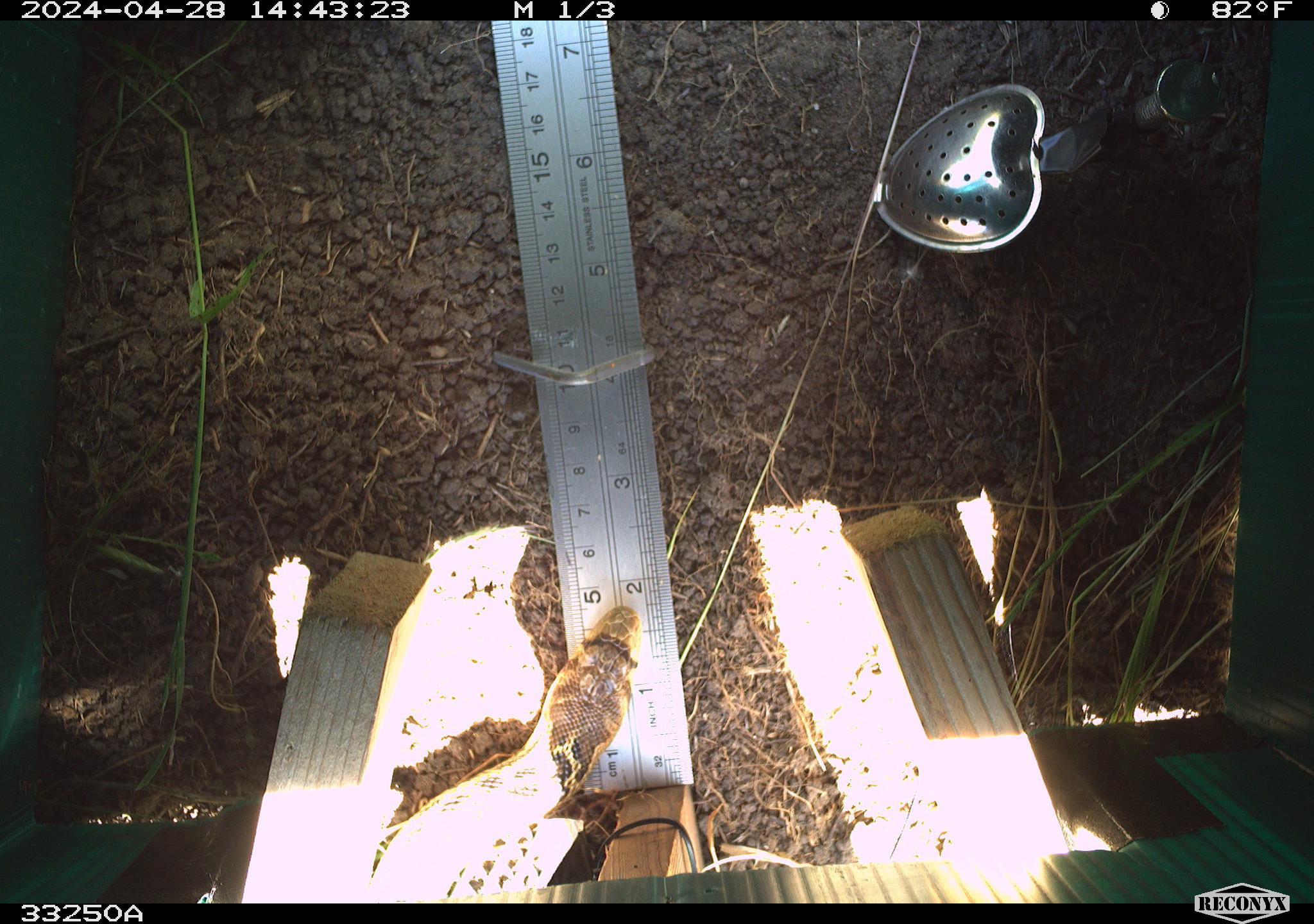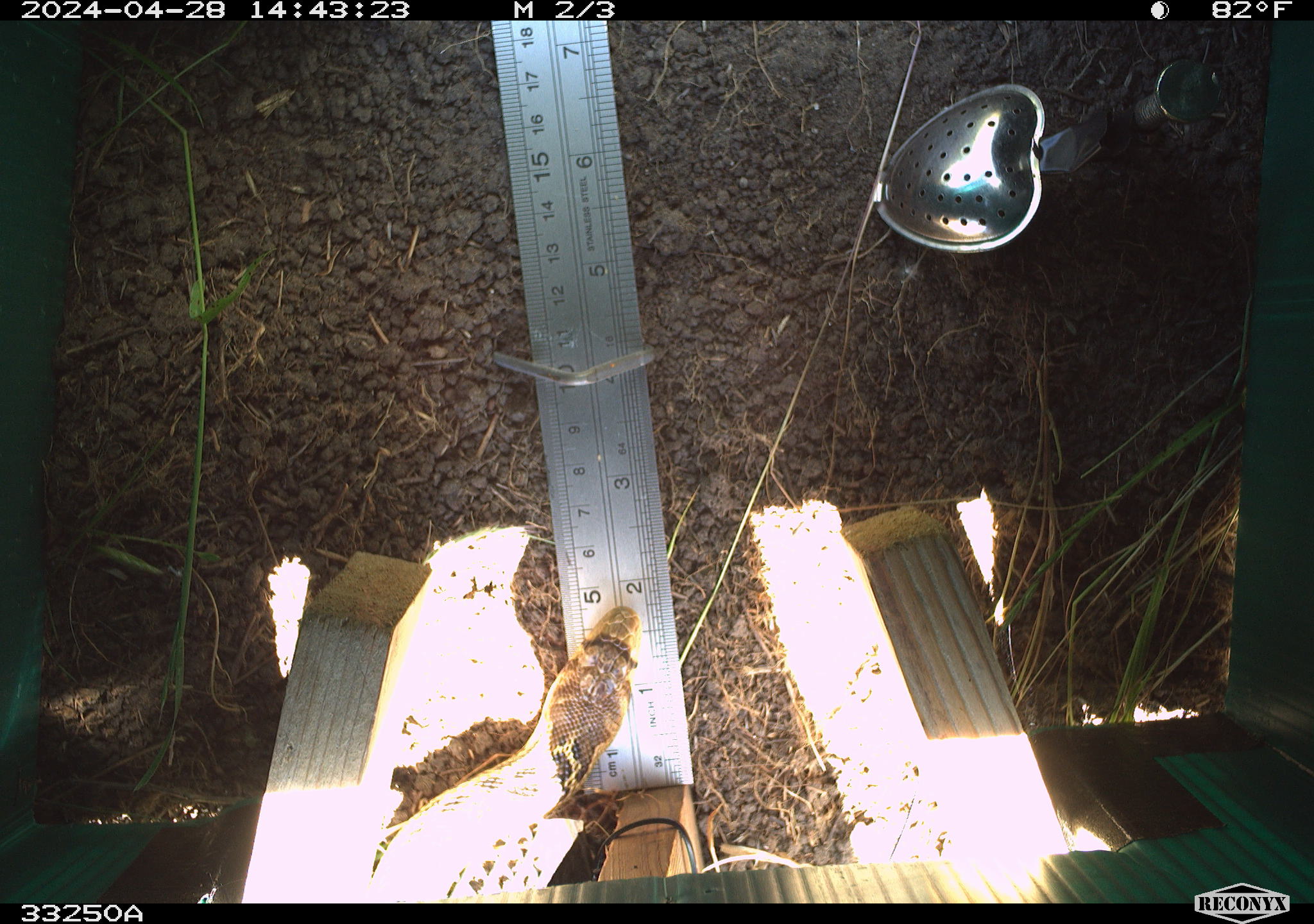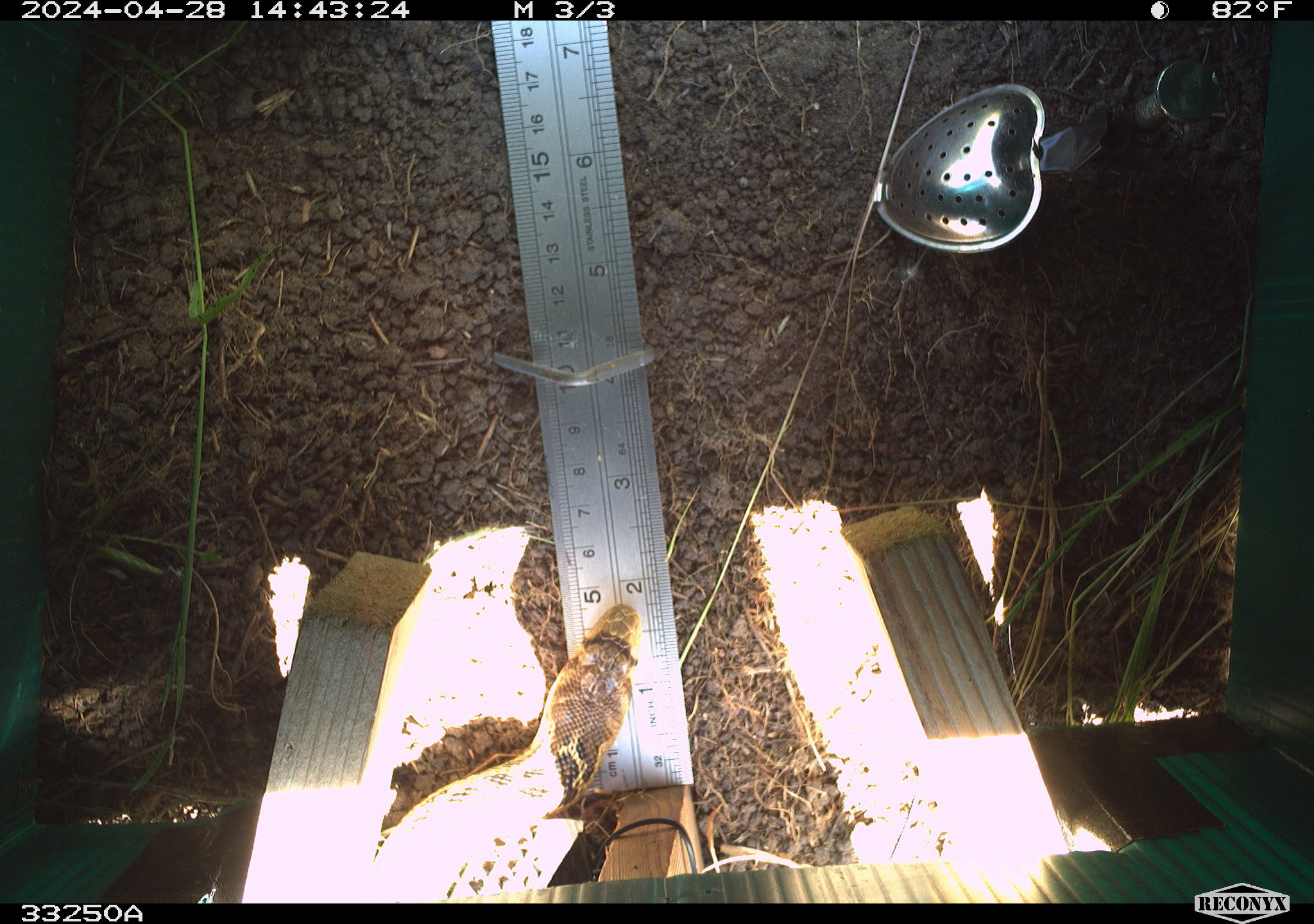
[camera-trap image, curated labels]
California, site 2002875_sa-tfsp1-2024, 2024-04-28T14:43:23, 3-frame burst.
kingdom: Animalia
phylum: Chordata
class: Reptilia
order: Squamata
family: Colubridae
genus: Pituophis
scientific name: Pituophis catenifer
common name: gophersnake